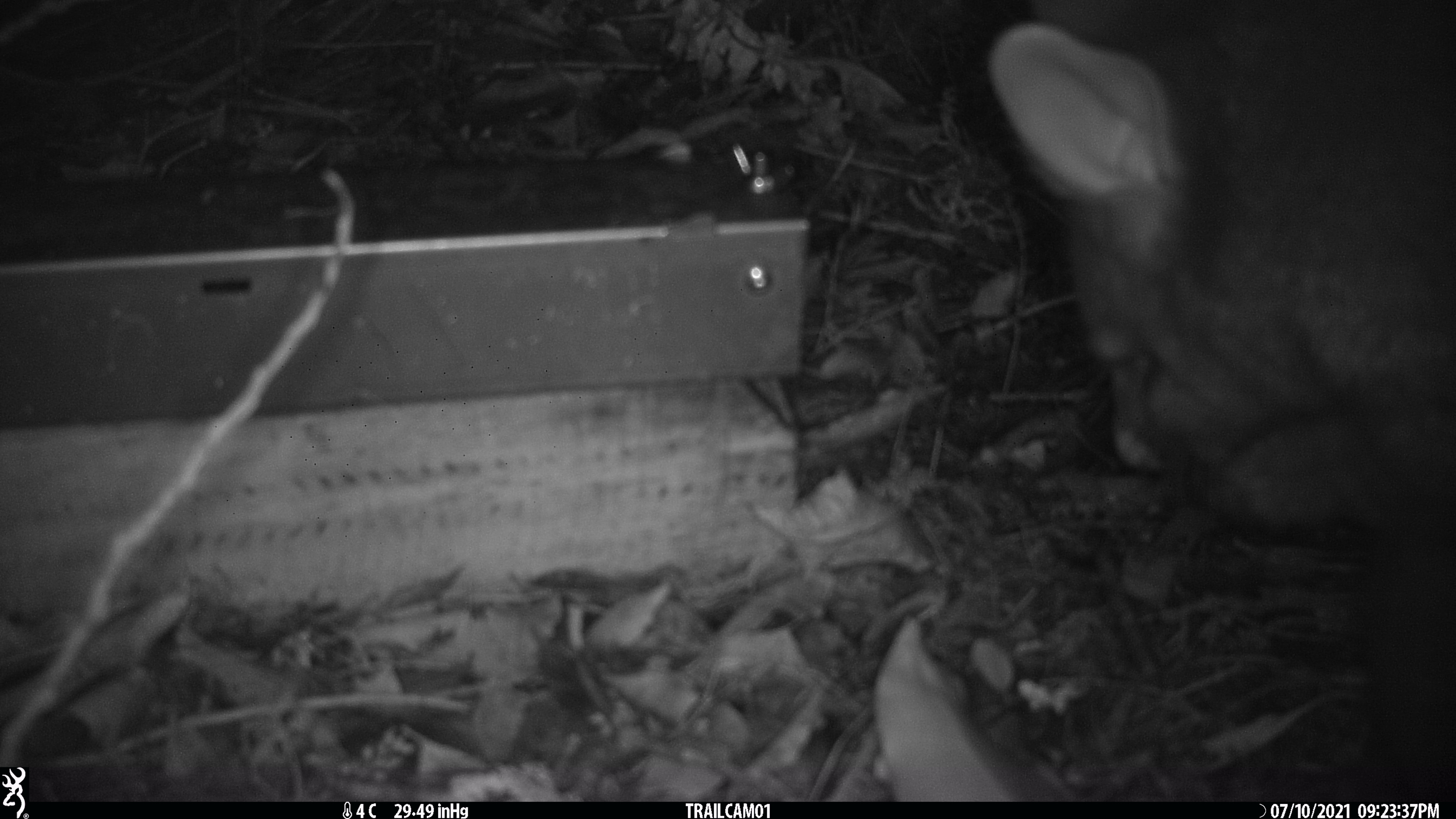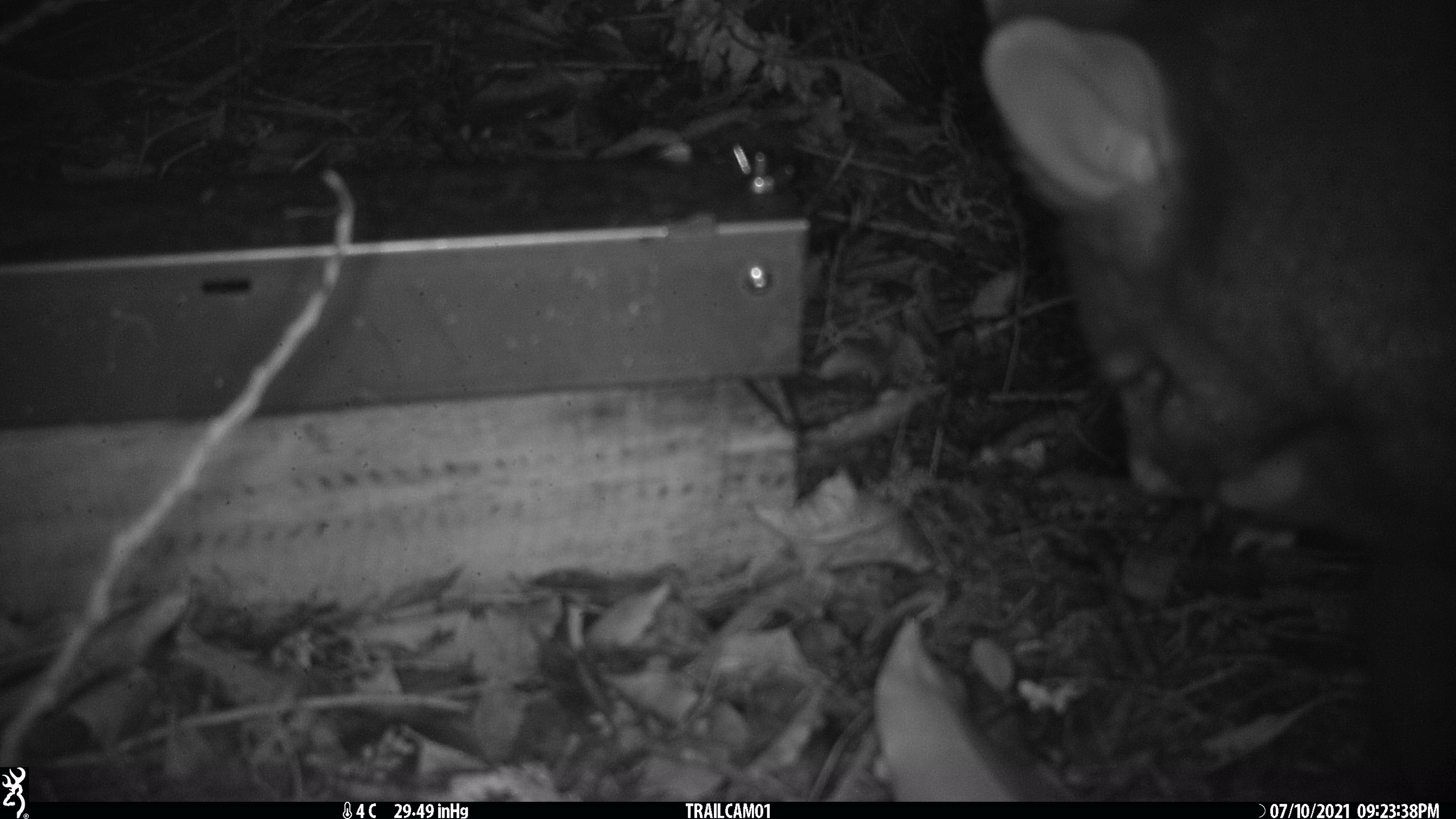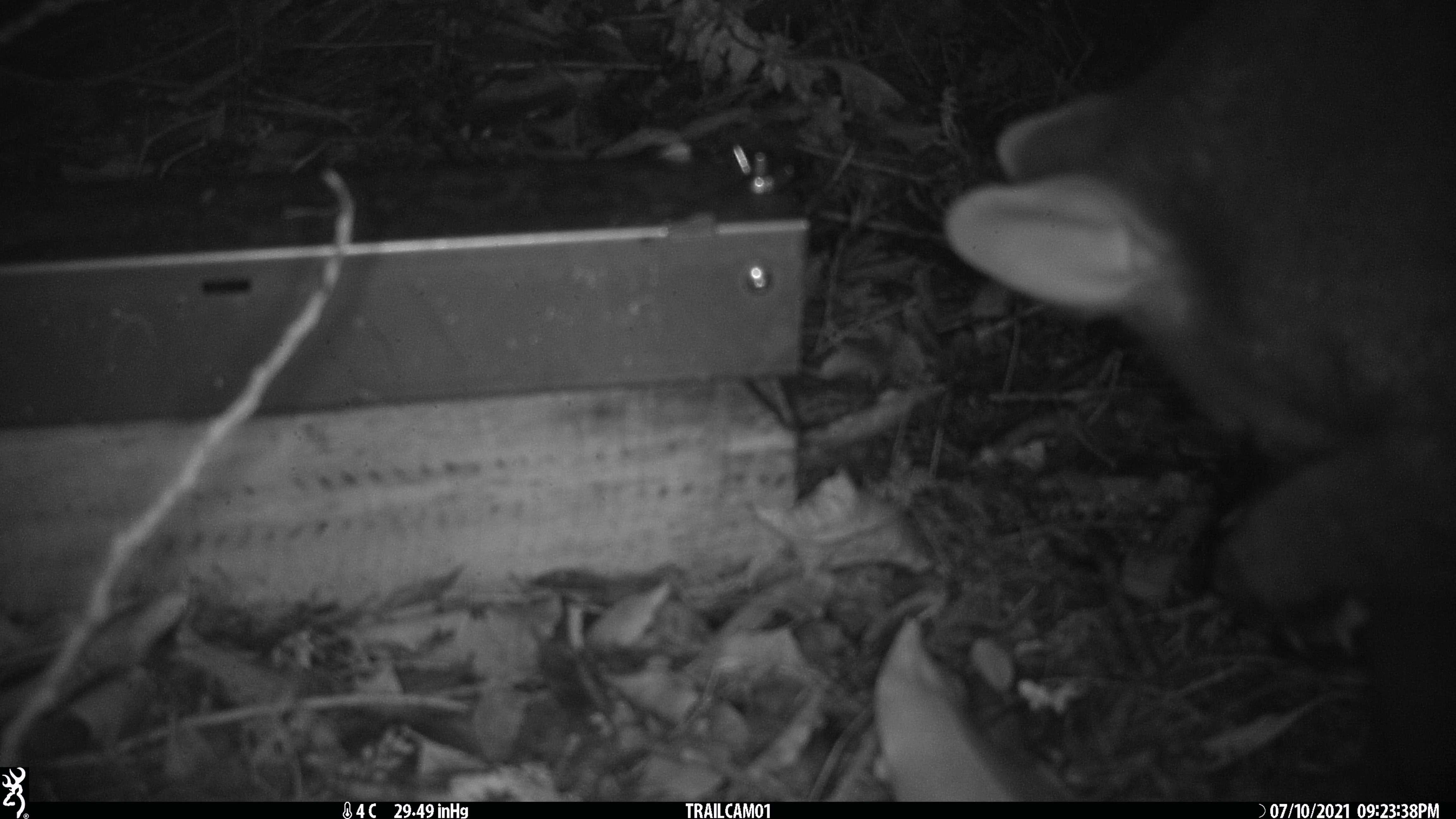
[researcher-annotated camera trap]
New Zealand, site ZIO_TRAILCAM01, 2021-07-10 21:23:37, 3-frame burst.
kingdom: Animalia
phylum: Chordata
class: Mammalia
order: Diprotodontia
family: Phalangeridae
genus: Trichosurus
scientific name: Trichosurus vulpecula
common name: common brushtail possum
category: possum